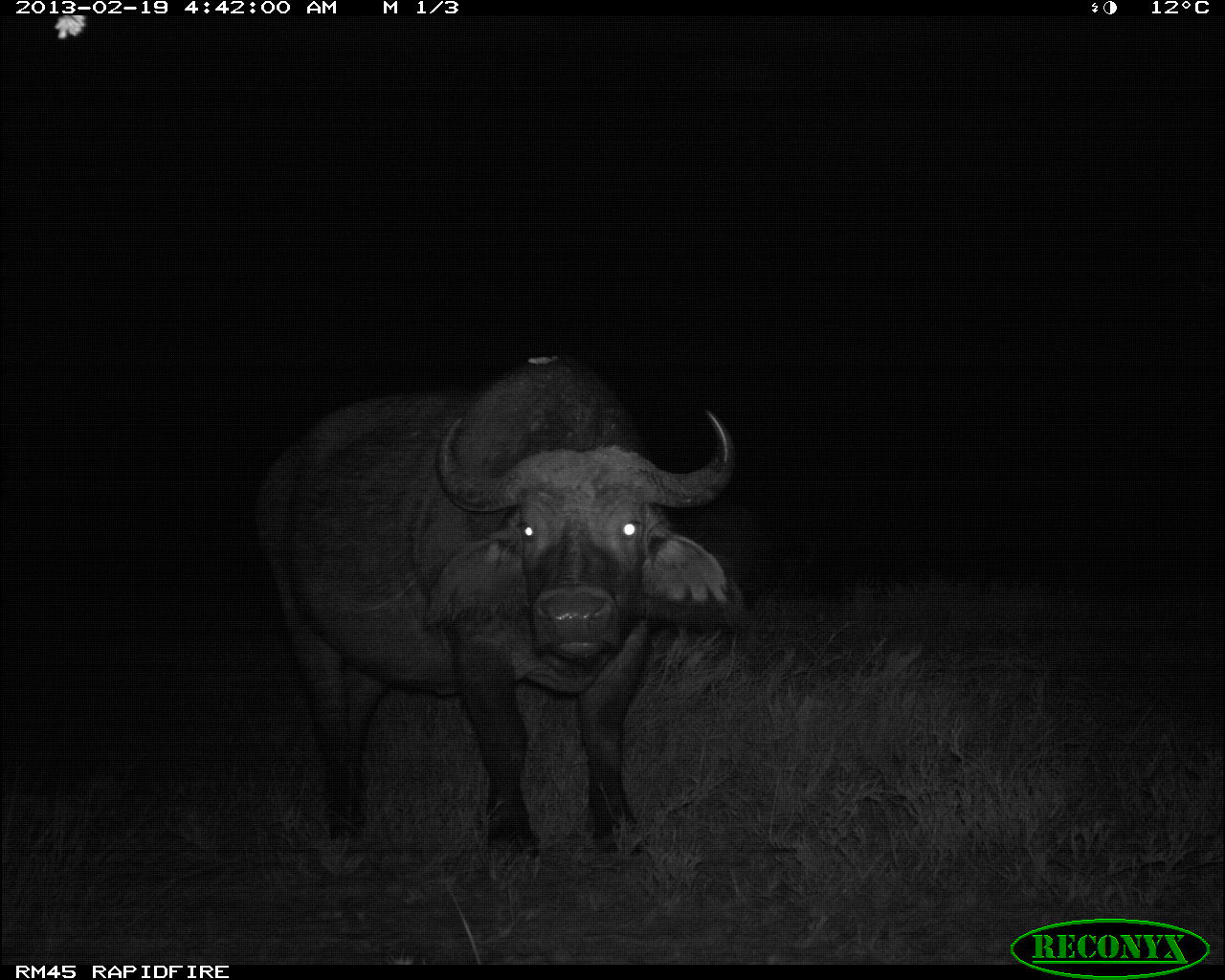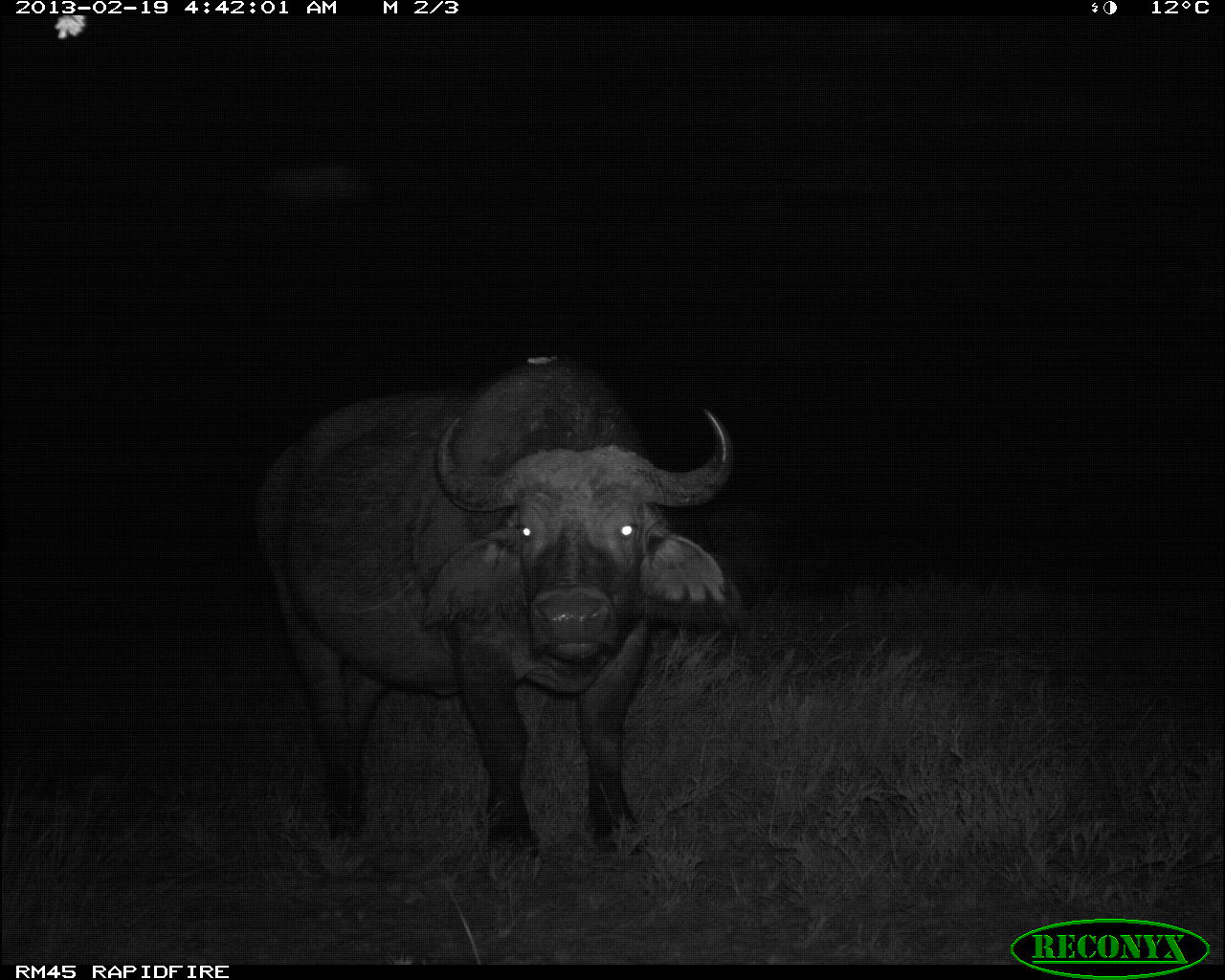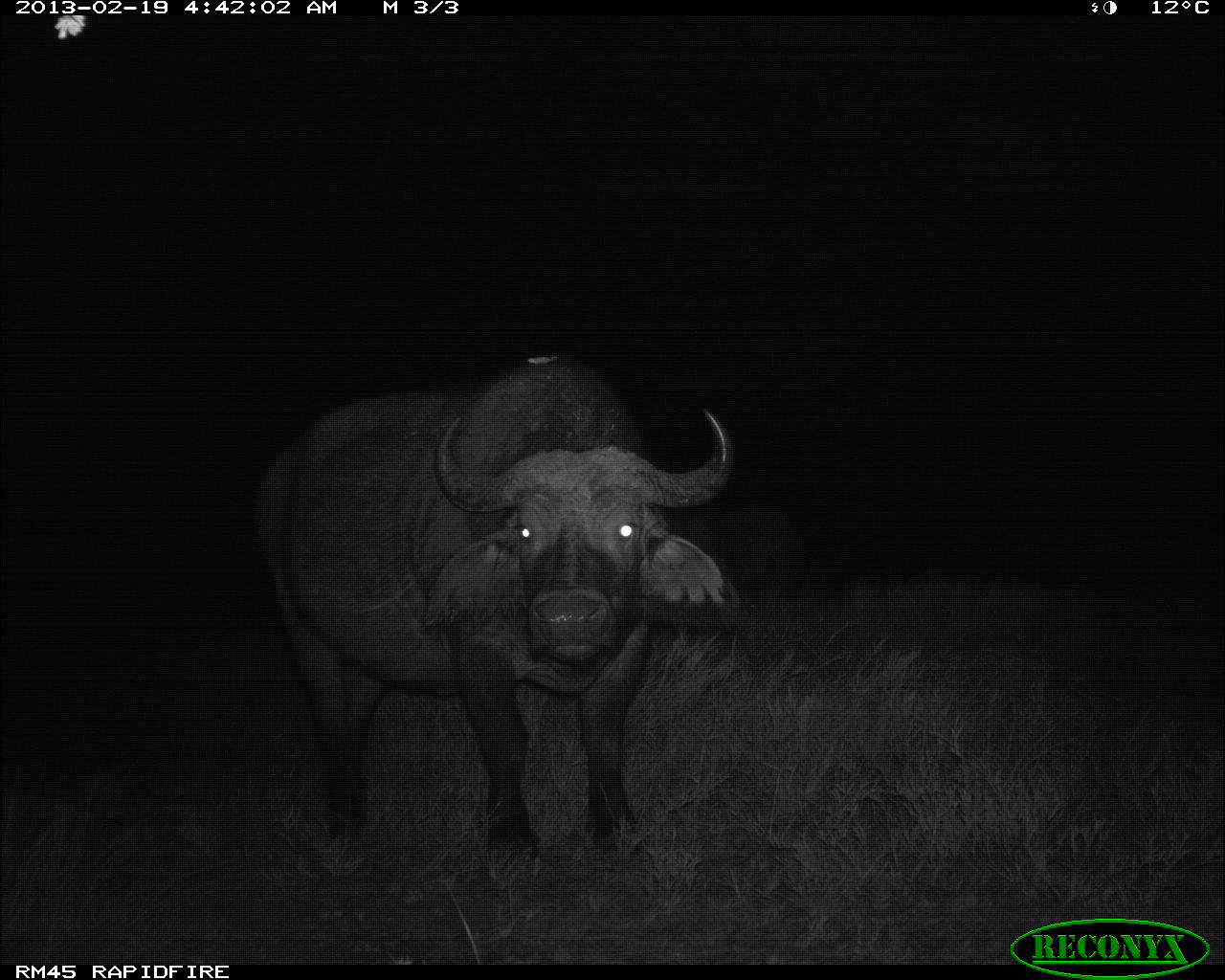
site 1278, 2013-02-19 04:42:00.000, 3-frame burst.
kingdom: Animalia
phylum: Chordata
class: Mammalia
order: Artiodactyla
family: Bovidae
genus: Syncerus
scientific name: Syncerus caffer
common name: african buffalo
Syncerus caffer (african buffalo), count 2.